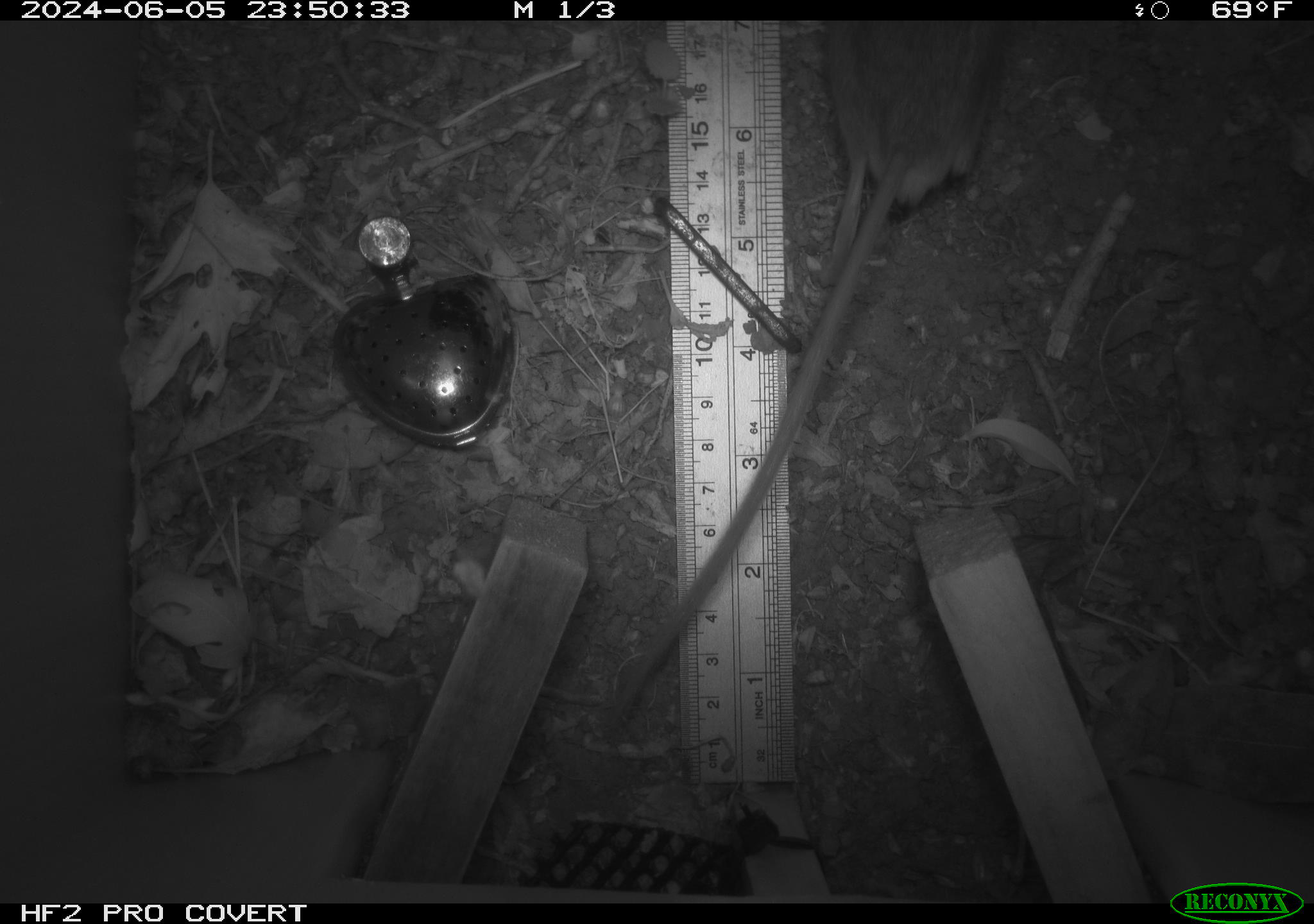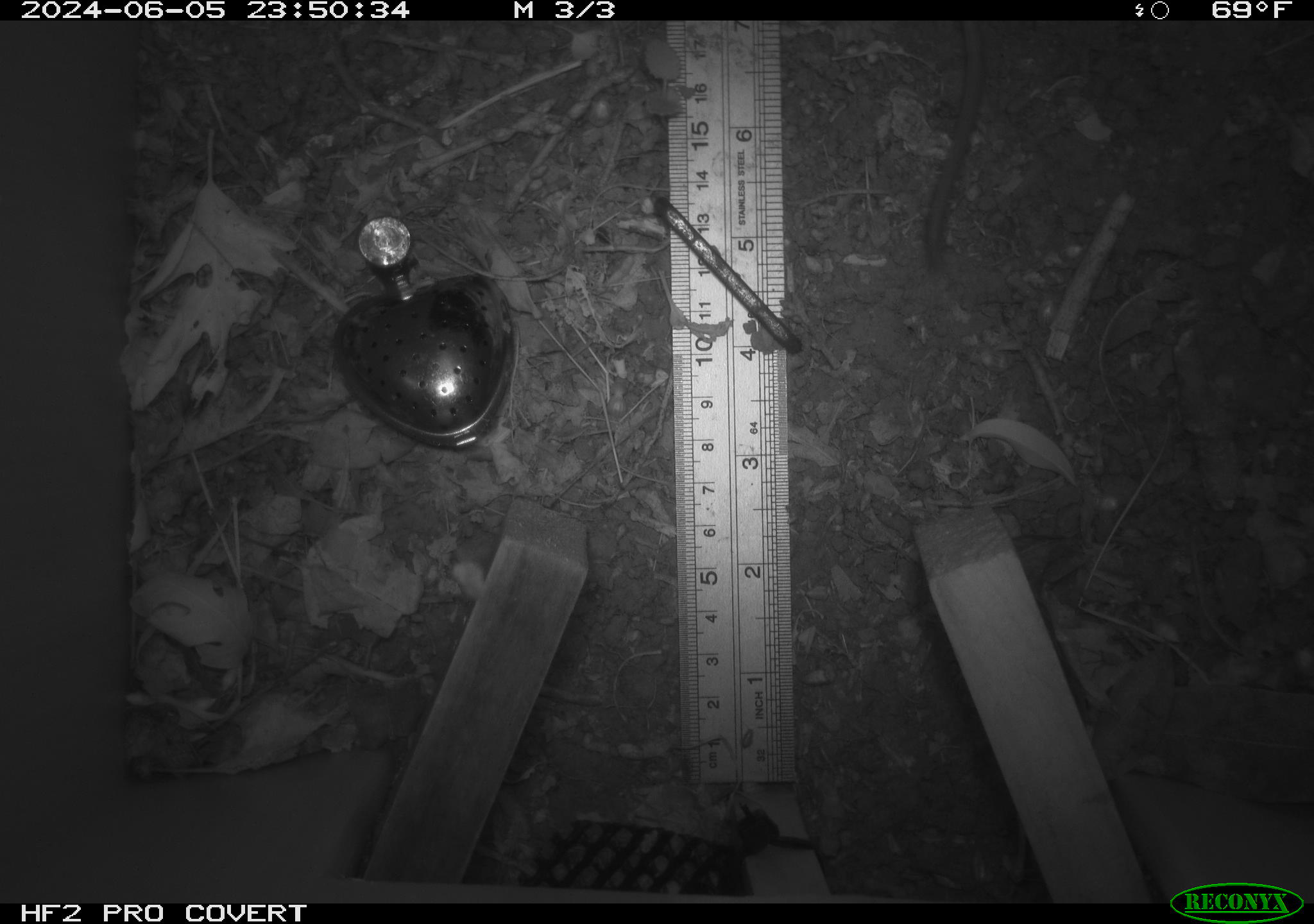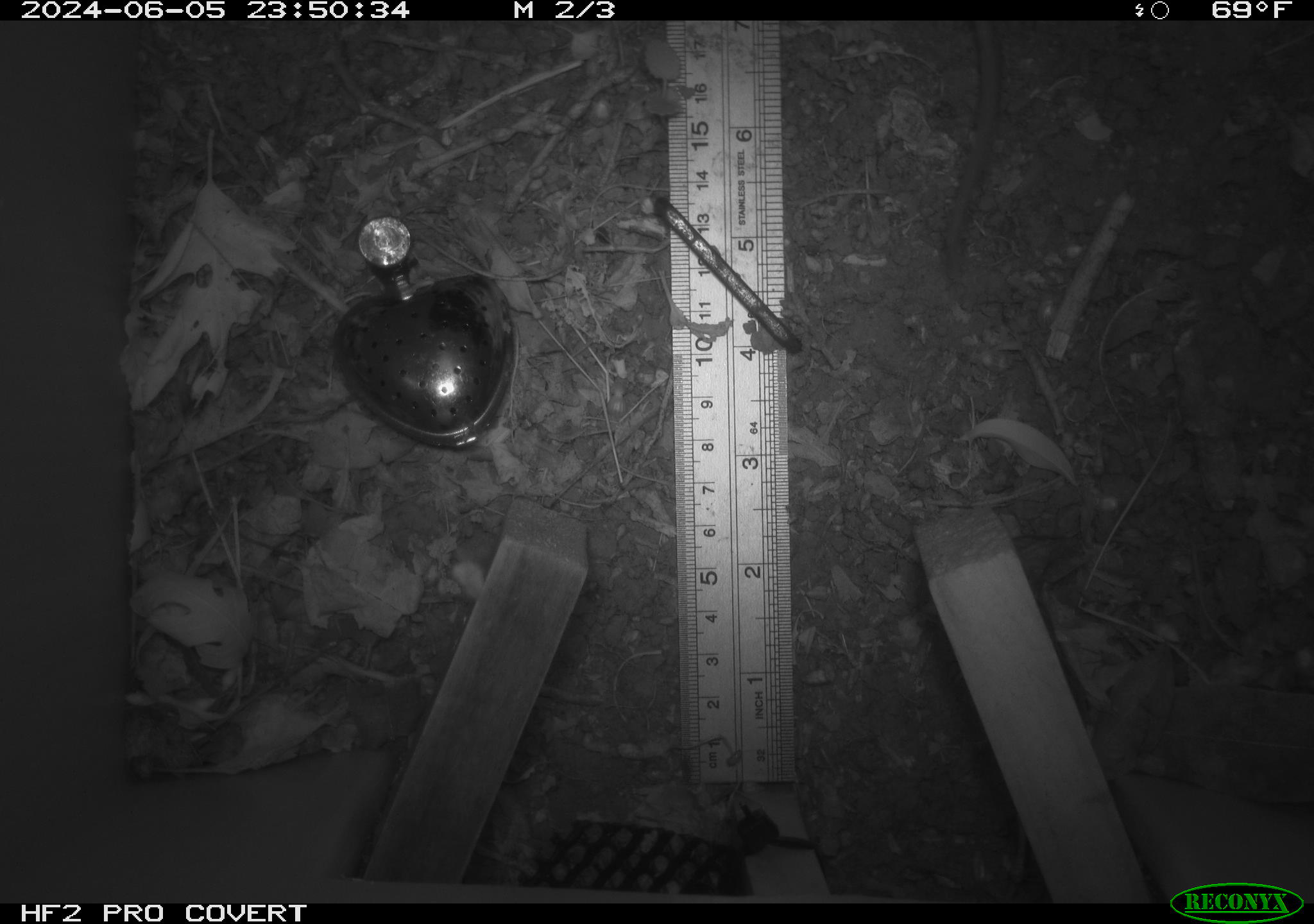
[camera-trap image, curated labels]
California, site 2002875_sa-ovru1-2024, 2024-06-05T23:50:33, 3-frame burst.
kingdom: Animalia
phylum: Chordata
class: Mammalia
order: Rodentia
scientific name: Rodentia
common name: rodent